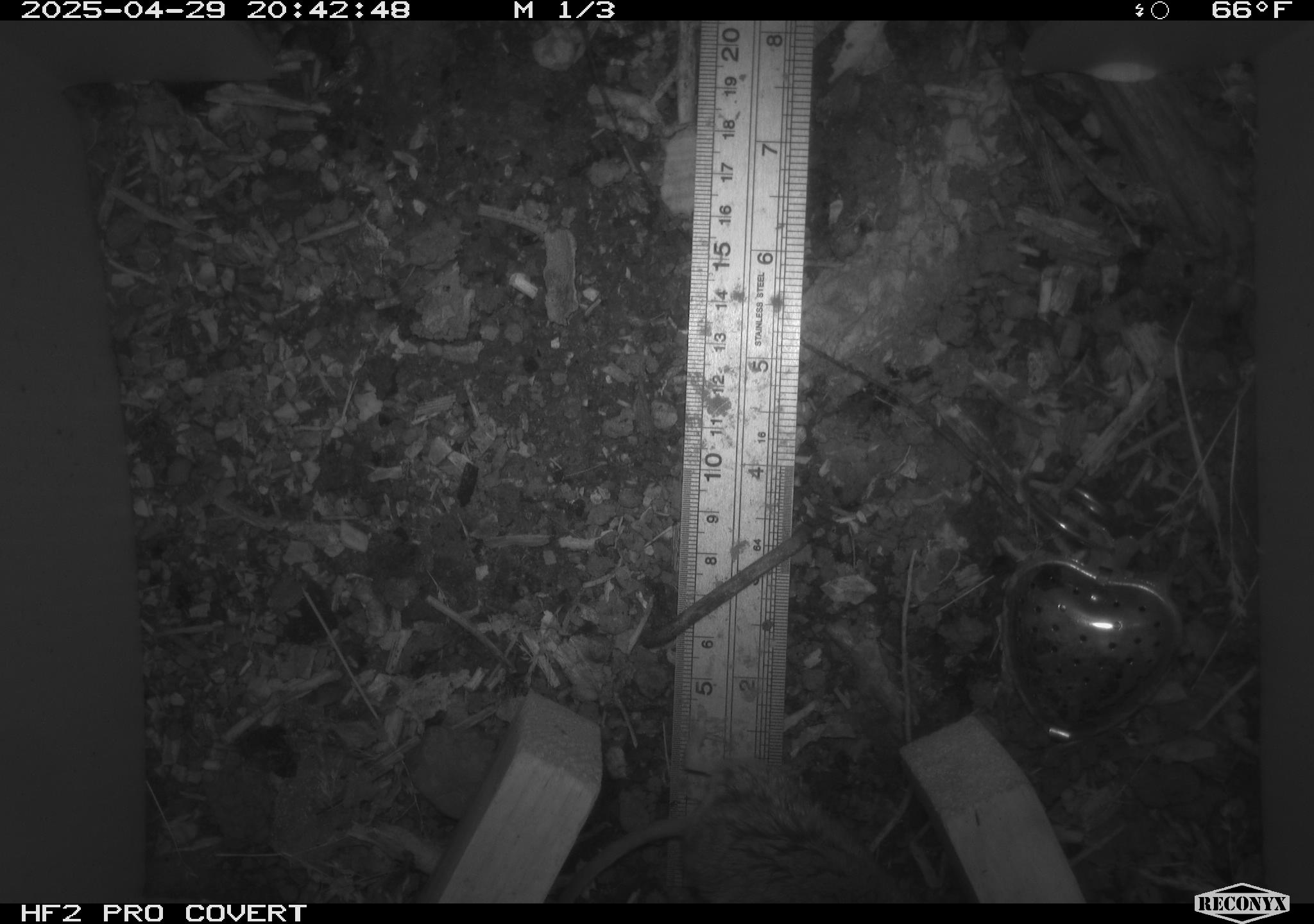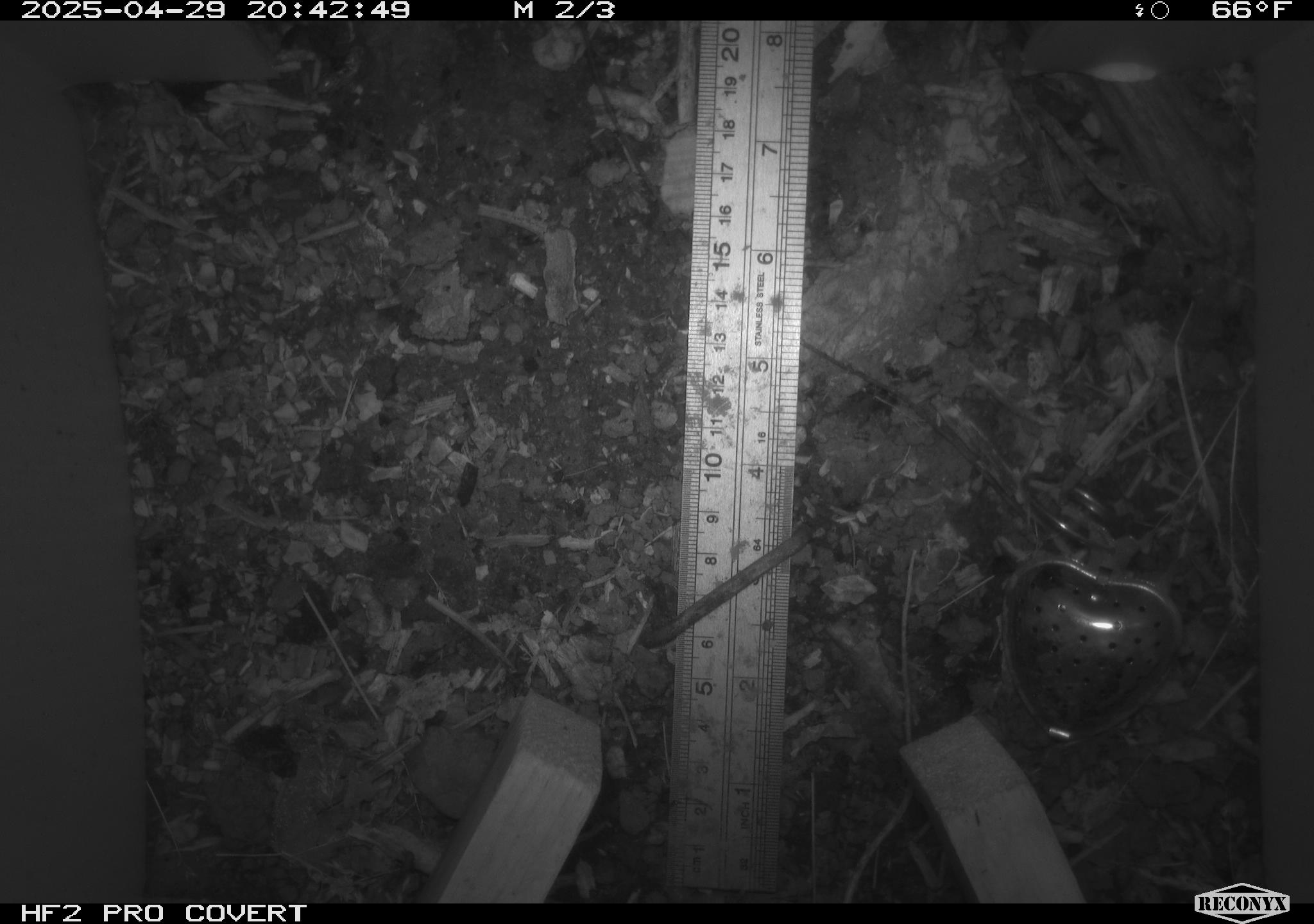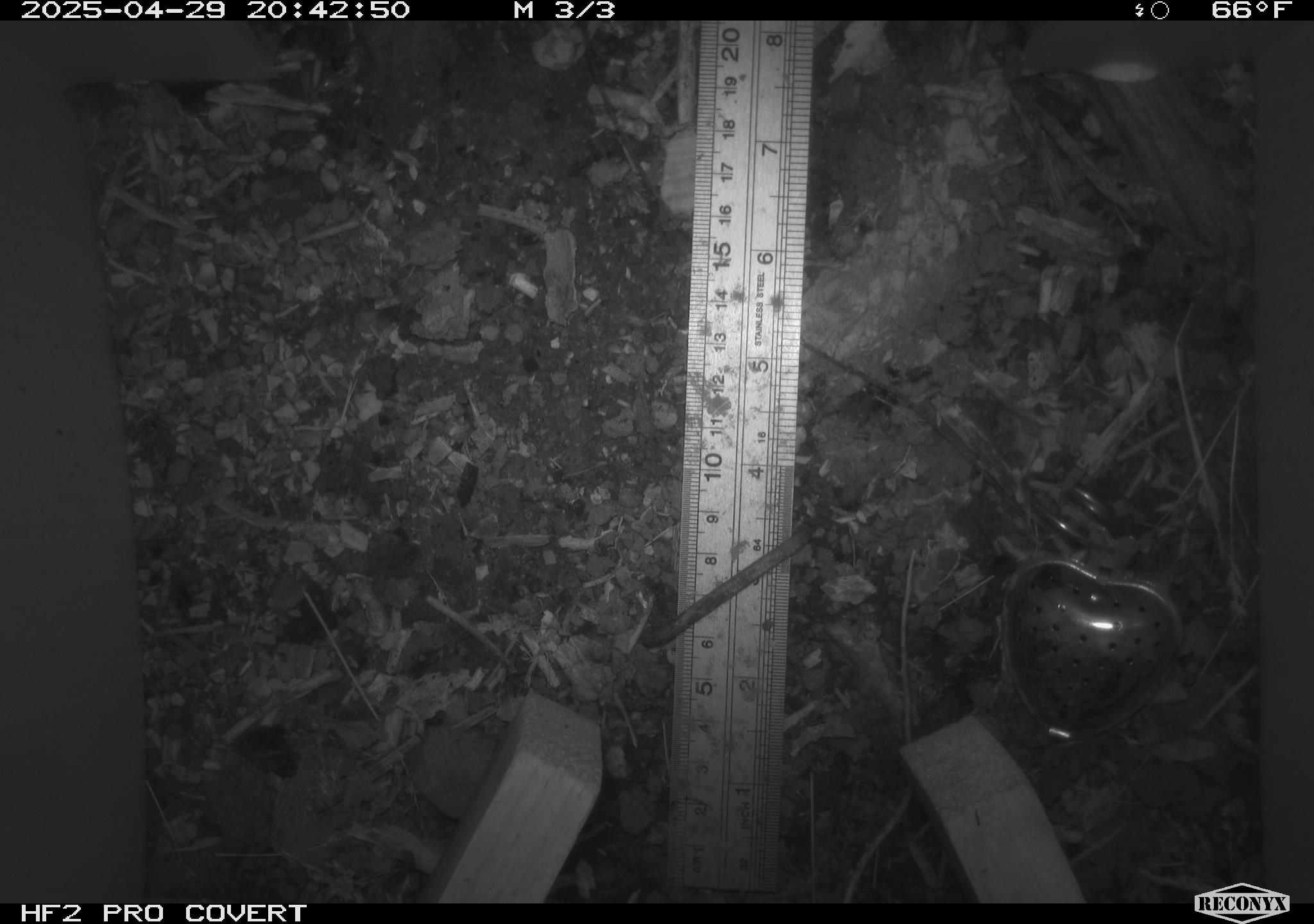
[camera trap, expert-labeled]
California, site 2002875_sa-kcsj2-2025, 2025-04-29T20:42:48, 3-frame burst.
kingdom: Animalia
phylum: Chordata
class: Mammalia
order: Rodentia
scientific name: Rodentia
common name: rodent